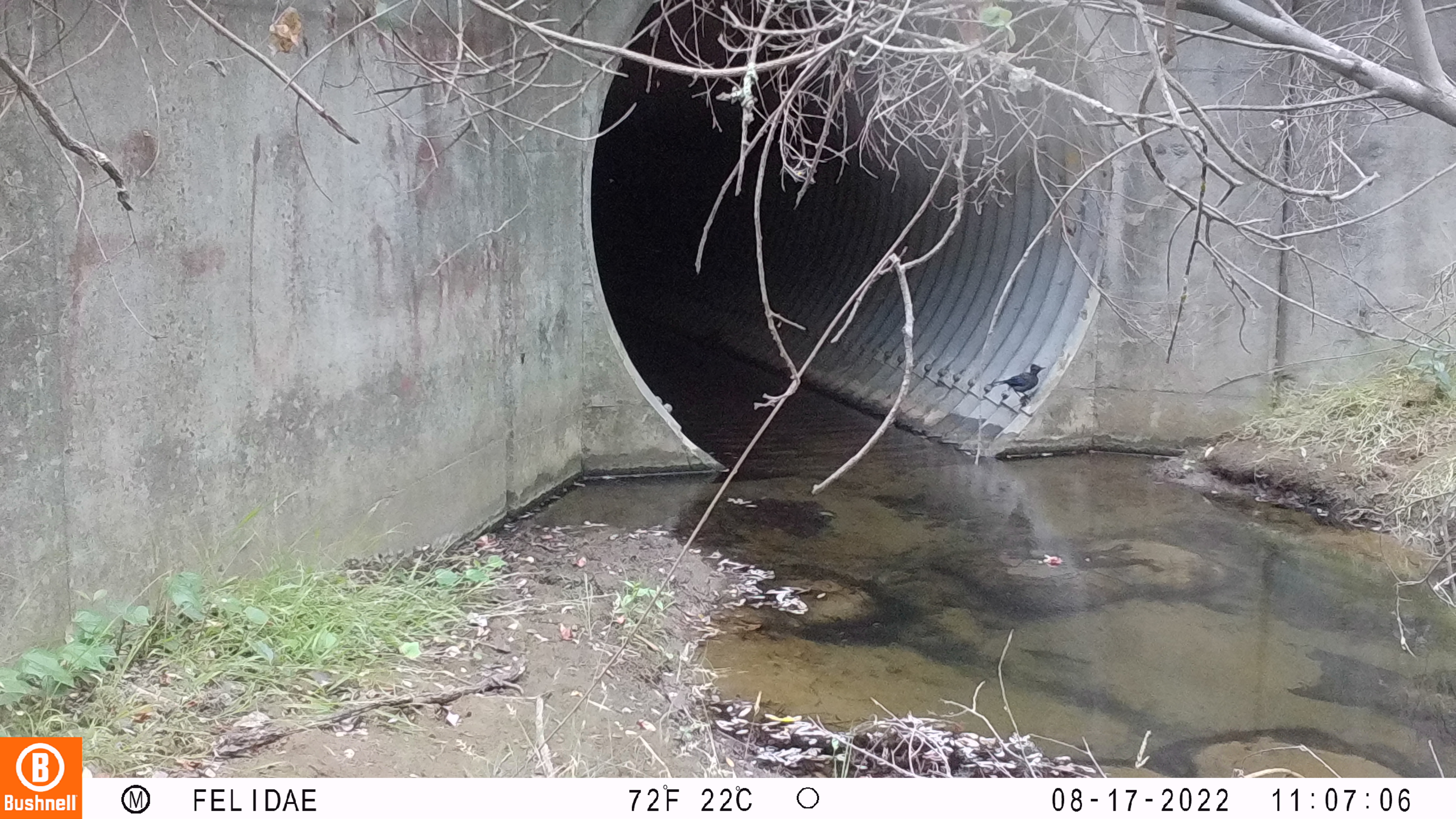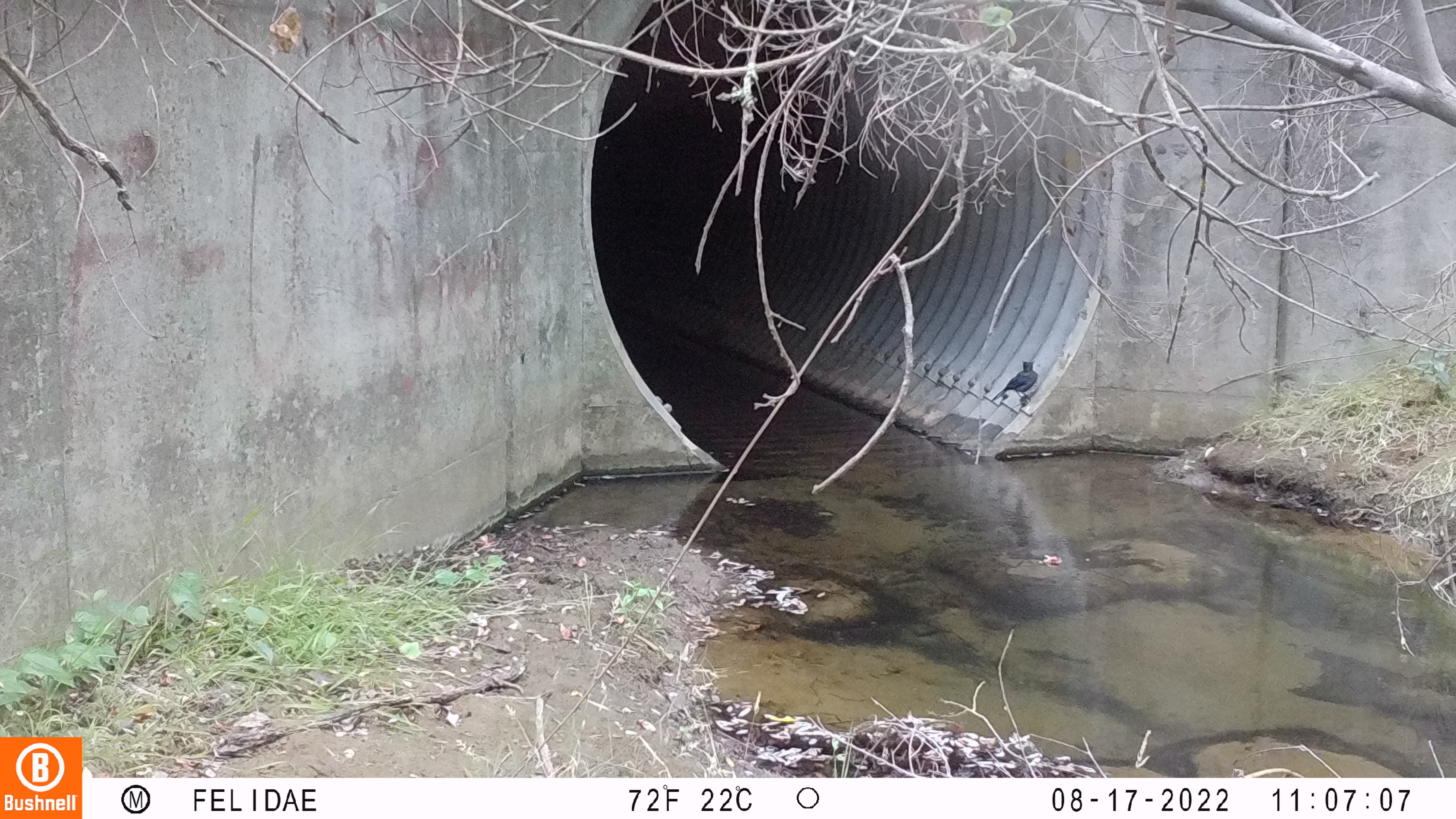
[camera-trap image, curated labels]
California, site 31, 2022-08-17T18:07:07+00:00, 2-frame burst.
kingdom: Animalia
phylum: Chordata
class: Aves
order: Passeriformes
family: Corvidae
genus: Cyanocitta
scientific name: Cyanocitta stelleri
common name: steller's jay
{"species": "steller's jay (Cyanocitta stelleri)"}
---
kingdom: Animalia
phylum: Chordata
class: Aves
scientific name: Aves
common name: bird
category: unknown bird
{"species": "unknown bird (bird) (Aves)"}